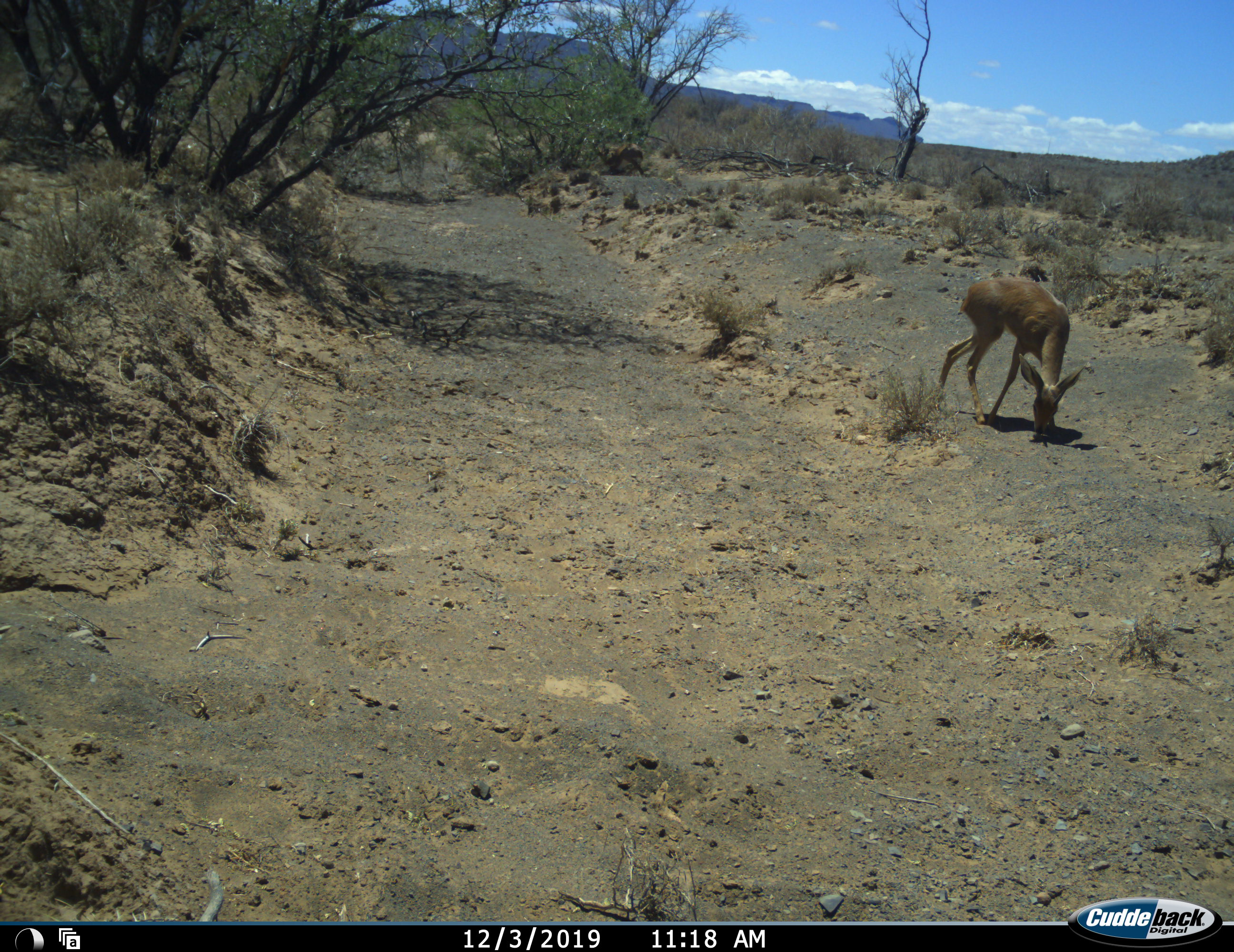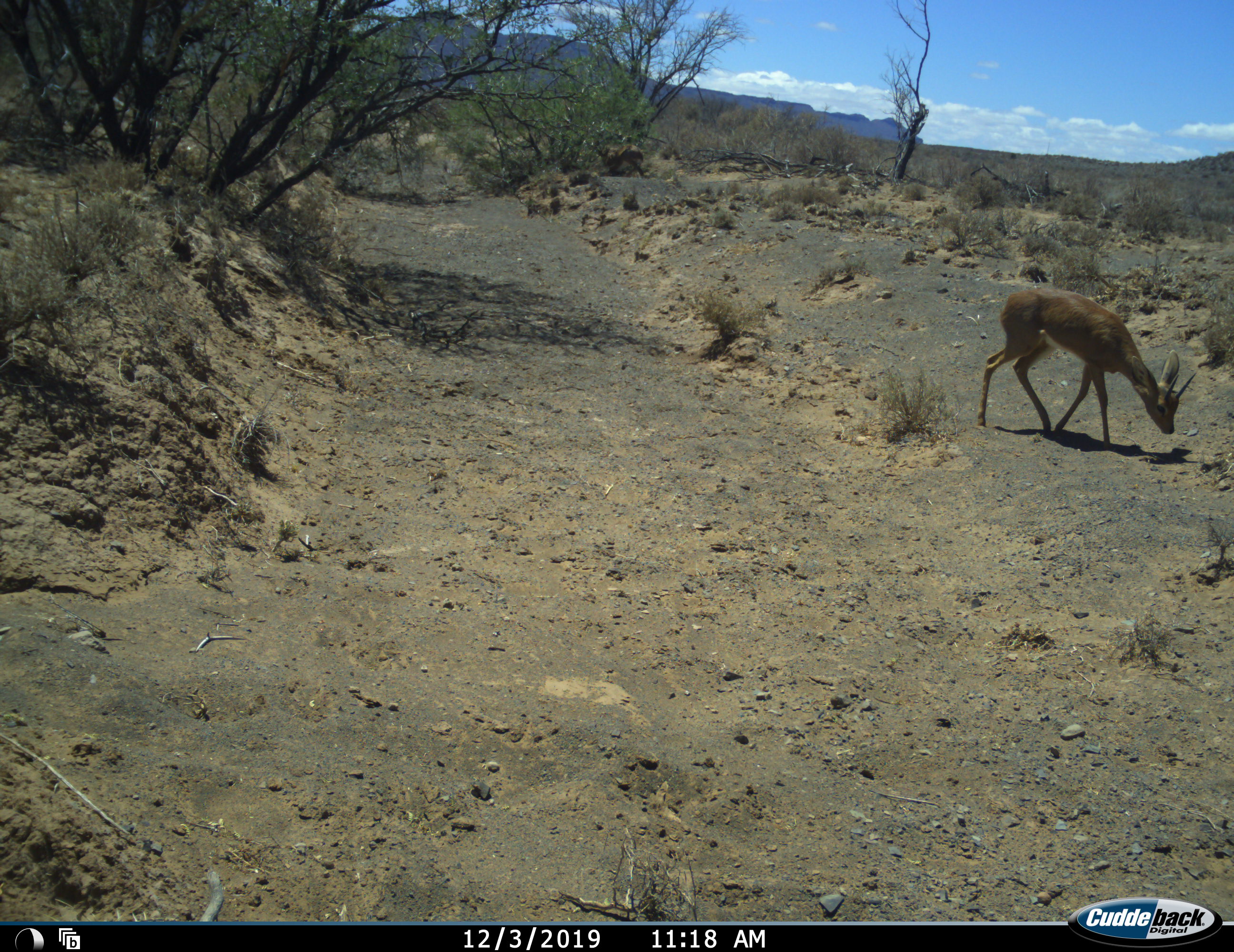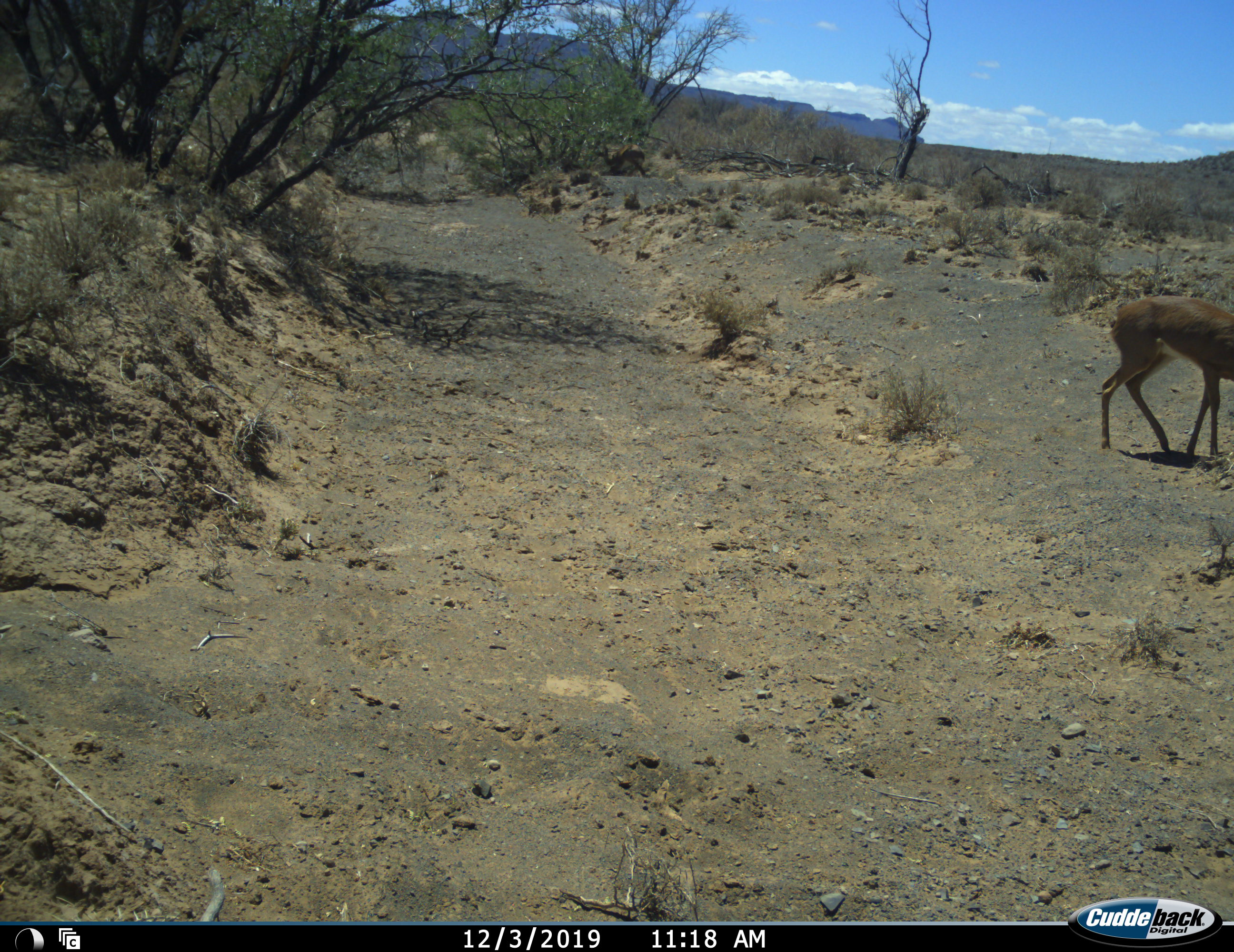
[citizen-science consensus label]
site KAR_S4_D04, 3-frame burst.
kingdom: Animalia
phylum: Chordata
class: Mammalia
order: Artiodactyla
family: Bovidae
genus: Raphicerus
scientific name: Raphicerus campestris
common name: steenbok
Steenbok (Raphicerus campestris), count 1. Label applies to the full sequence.